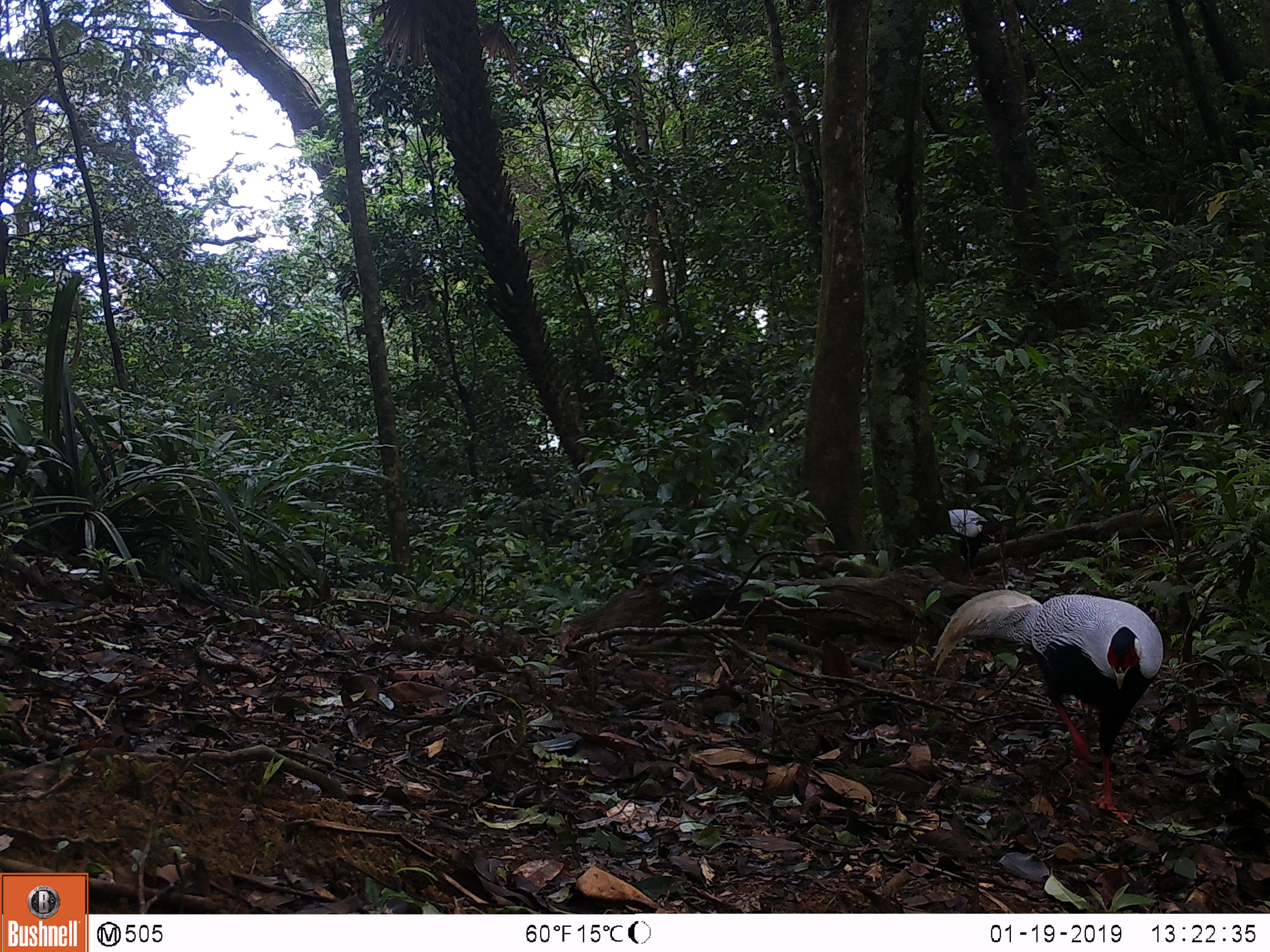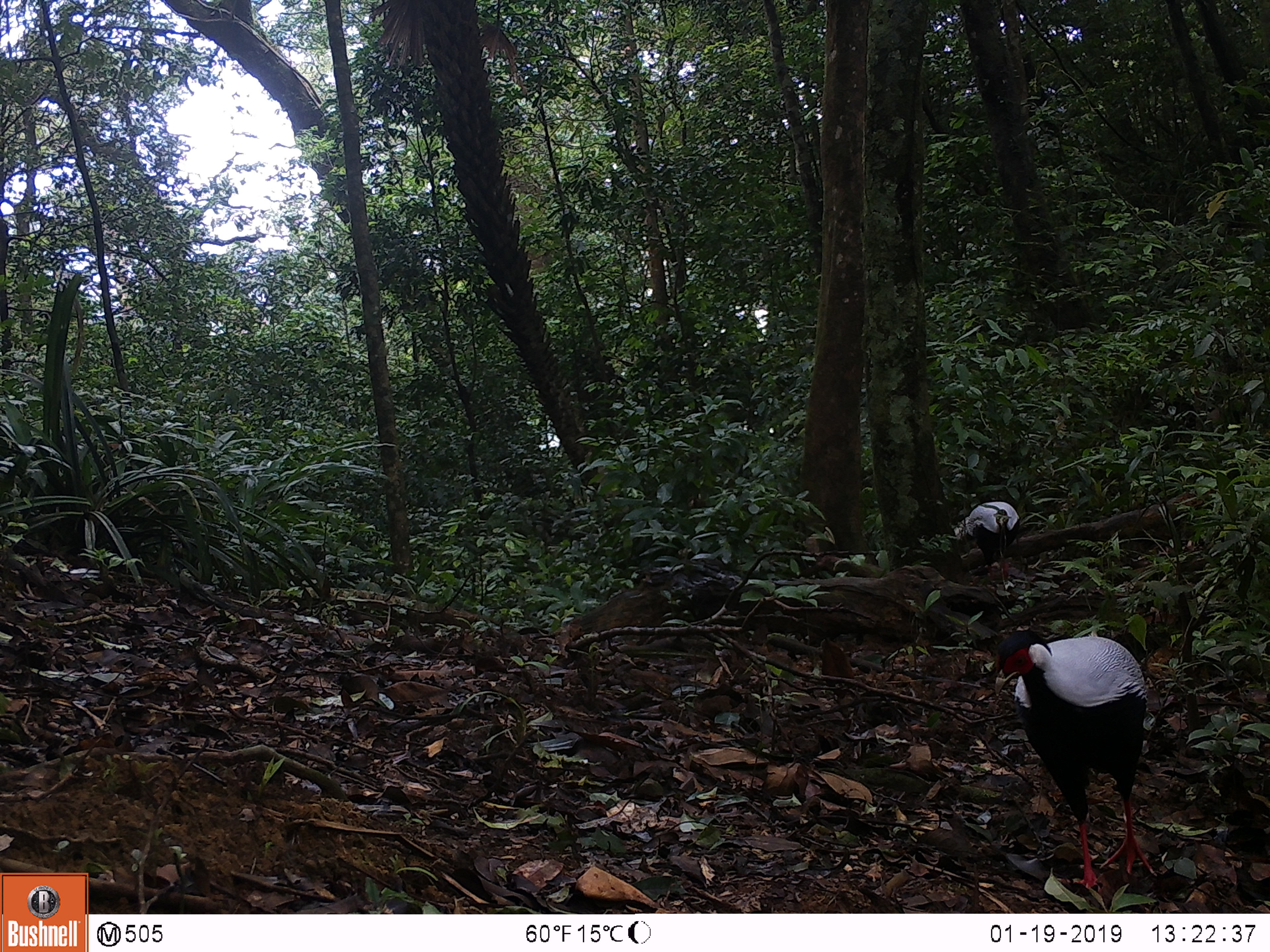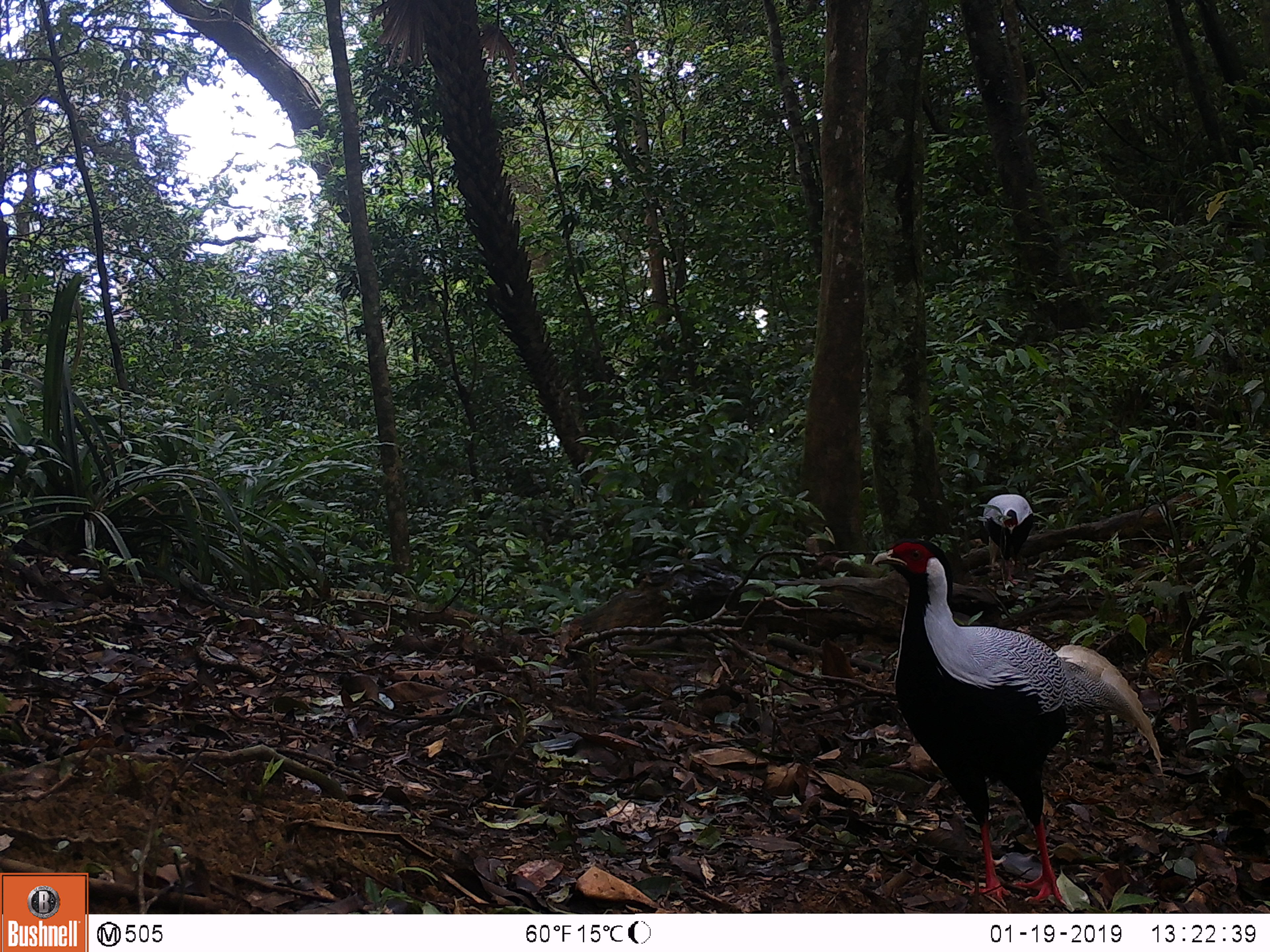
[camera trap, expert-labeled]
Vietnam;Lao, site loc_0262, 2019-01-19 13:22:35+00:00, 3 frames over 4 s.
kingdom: Animalia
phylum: Chordata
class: Aves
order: Galliformes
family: Phasianidae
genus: Lophura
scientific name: Lophura nycthemera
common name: silver pheasant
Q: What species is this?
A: Silver pheasant (Lophura nycthemera).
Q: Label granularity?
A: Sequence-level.